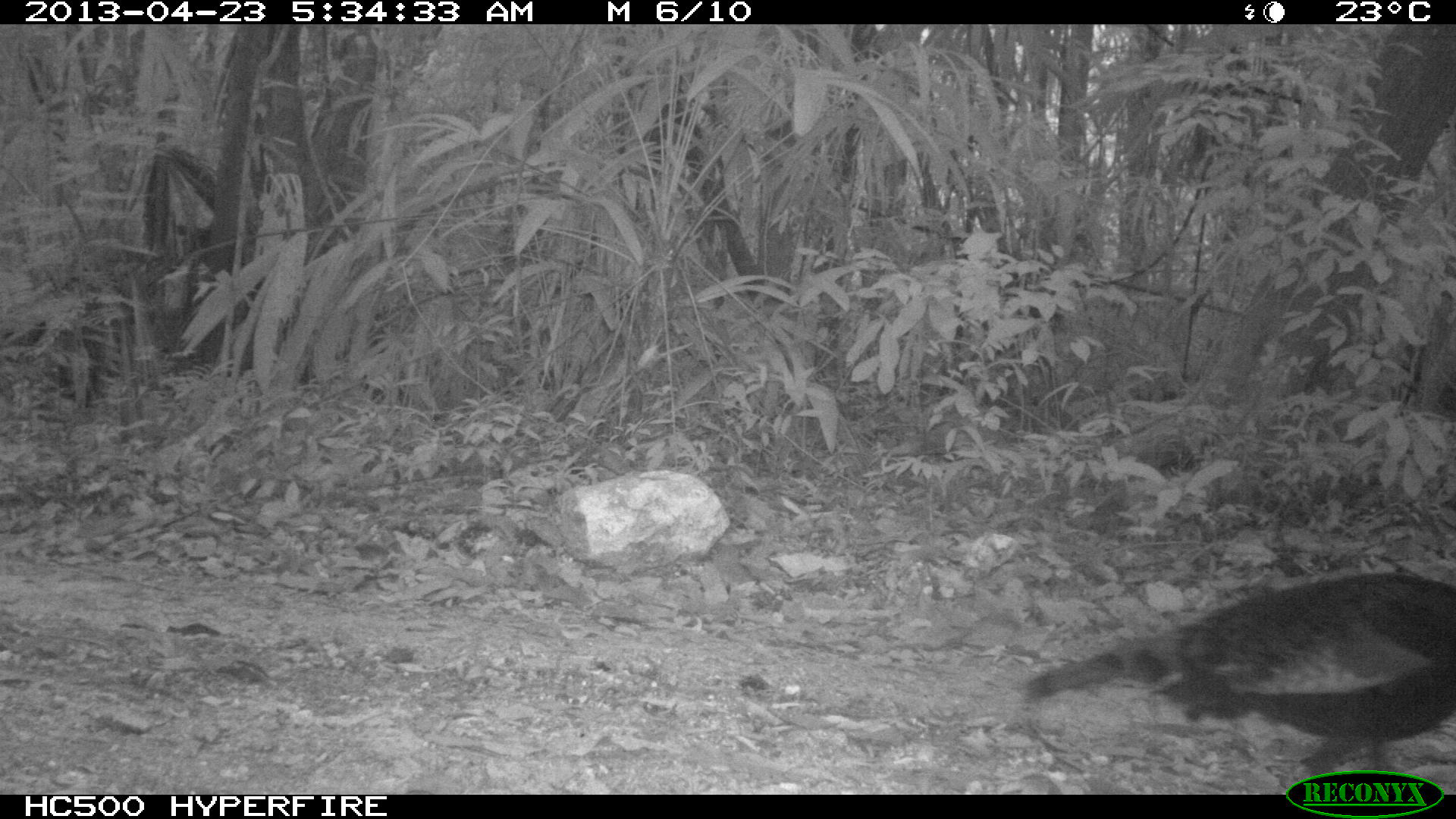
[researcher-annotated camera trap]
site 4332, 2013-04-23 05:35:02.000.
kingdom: Animalia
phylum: Chordata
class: Aves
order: Galliformes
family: Phasianidae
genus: Meleagris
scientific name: Meleagris ocellata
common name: ocellated turkey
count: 3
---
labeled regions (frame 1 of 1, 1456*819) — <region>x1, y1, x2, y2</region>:
meleagris ocellata: <region>1020, 570, 1456, 772</region>